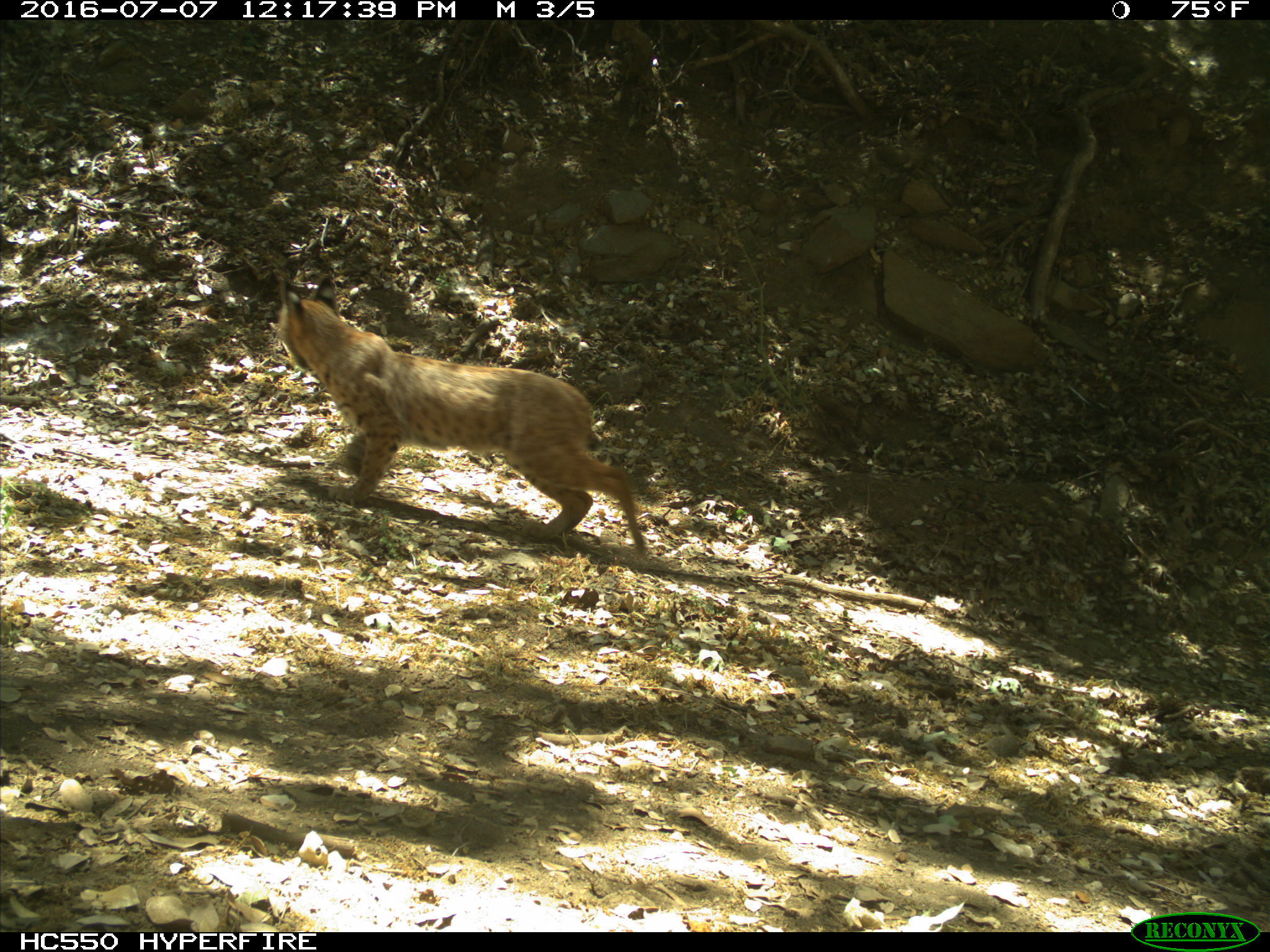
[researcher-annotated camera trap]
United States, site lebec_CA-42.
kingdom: Animalia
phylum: Chordata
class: Mammalia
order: Carnivora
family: Felidae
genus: Lynx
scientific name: Lynx rufus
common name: bobcat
Lynx rufus (bobcat).